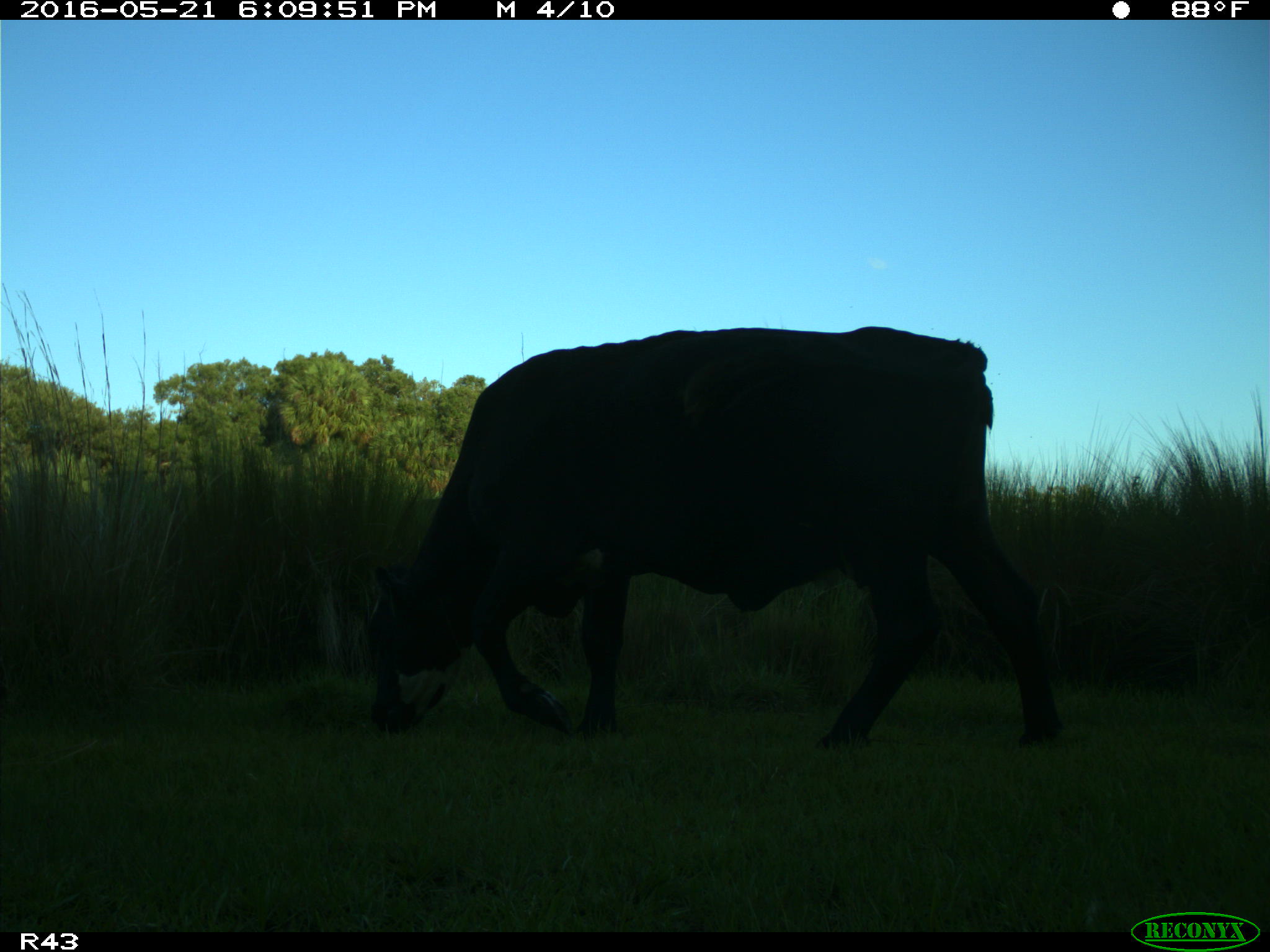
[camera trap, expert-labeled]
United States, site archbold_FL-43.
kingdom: Animalia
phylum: Chordata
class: Mammalia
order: Artiodactyla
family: Bovidae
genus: Bos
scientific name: Bos taurus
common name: domestic cow